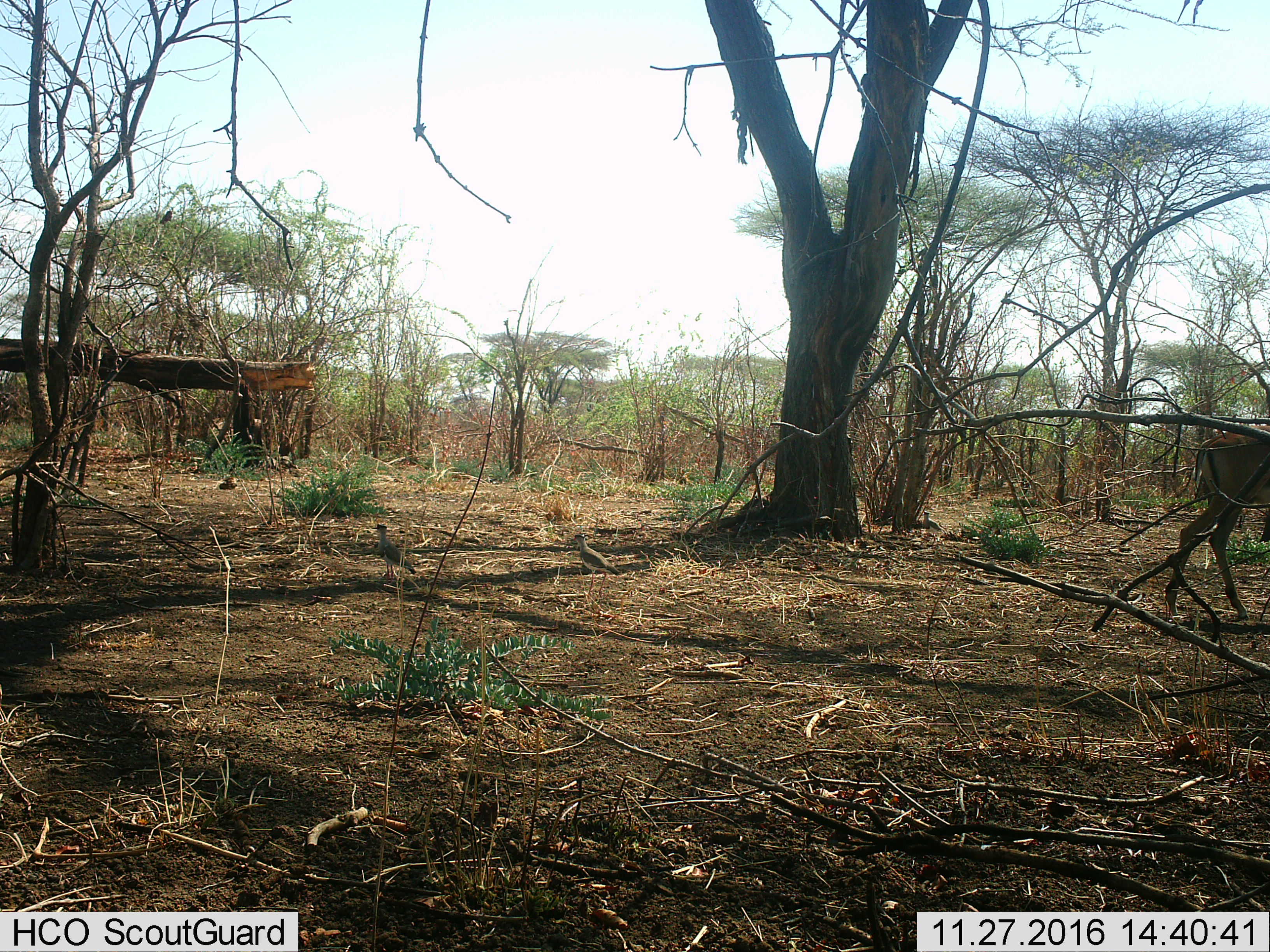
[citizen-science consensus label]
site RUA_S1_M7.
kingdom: Animalia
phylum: Chordata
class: Mammalia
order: Artiodactyla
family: Bovidae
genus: Aepyceros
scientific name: Aepyceros melampus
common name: impala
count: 1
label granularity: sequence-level